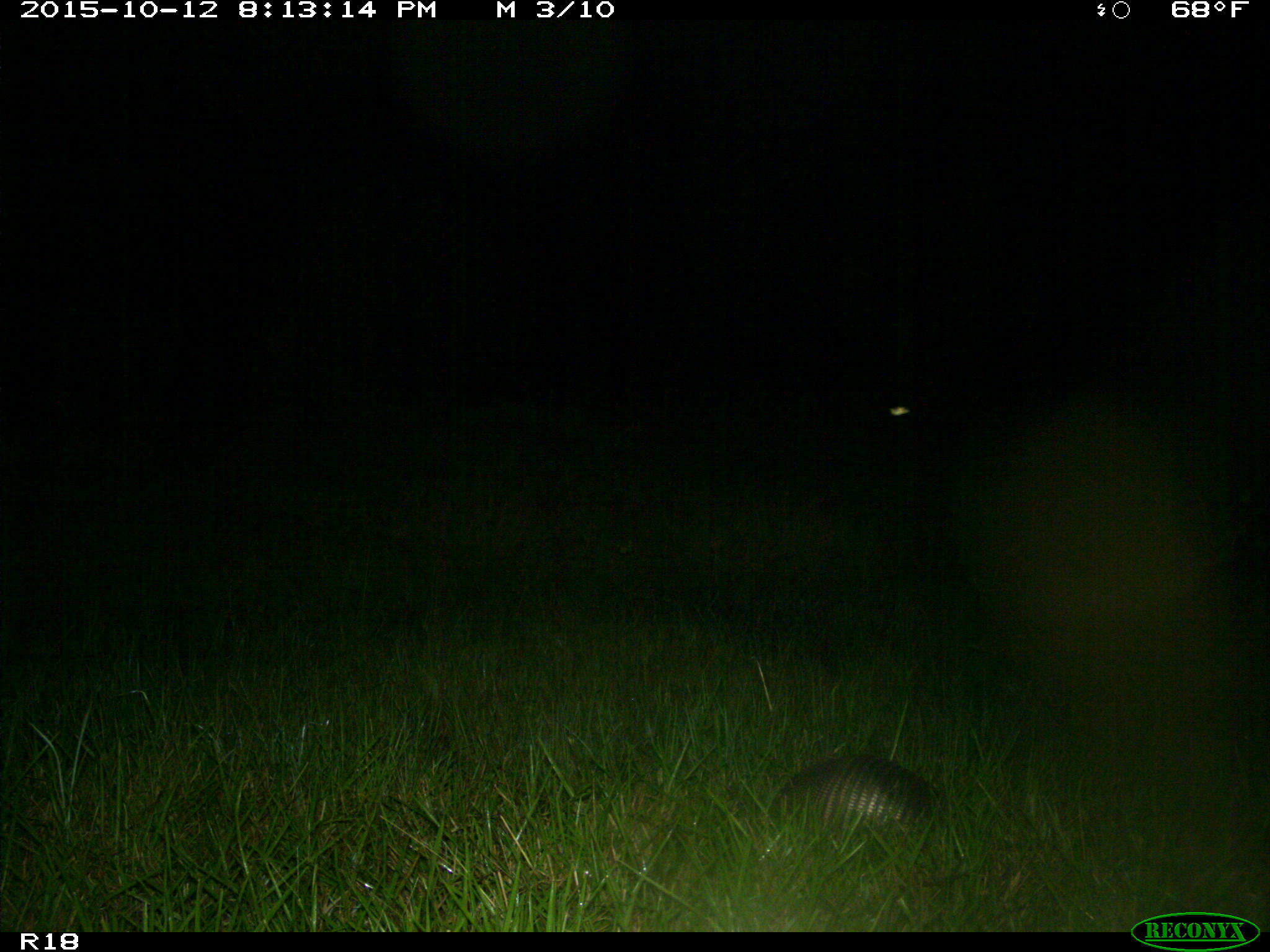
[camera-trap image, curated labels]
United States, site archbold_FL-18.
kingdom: Animalia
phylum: Chordata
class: Mammalia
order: Cingulata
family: Dasypodidae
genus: Dasypus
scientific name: Dasypus novemcinctus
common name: nine-banded armadillo